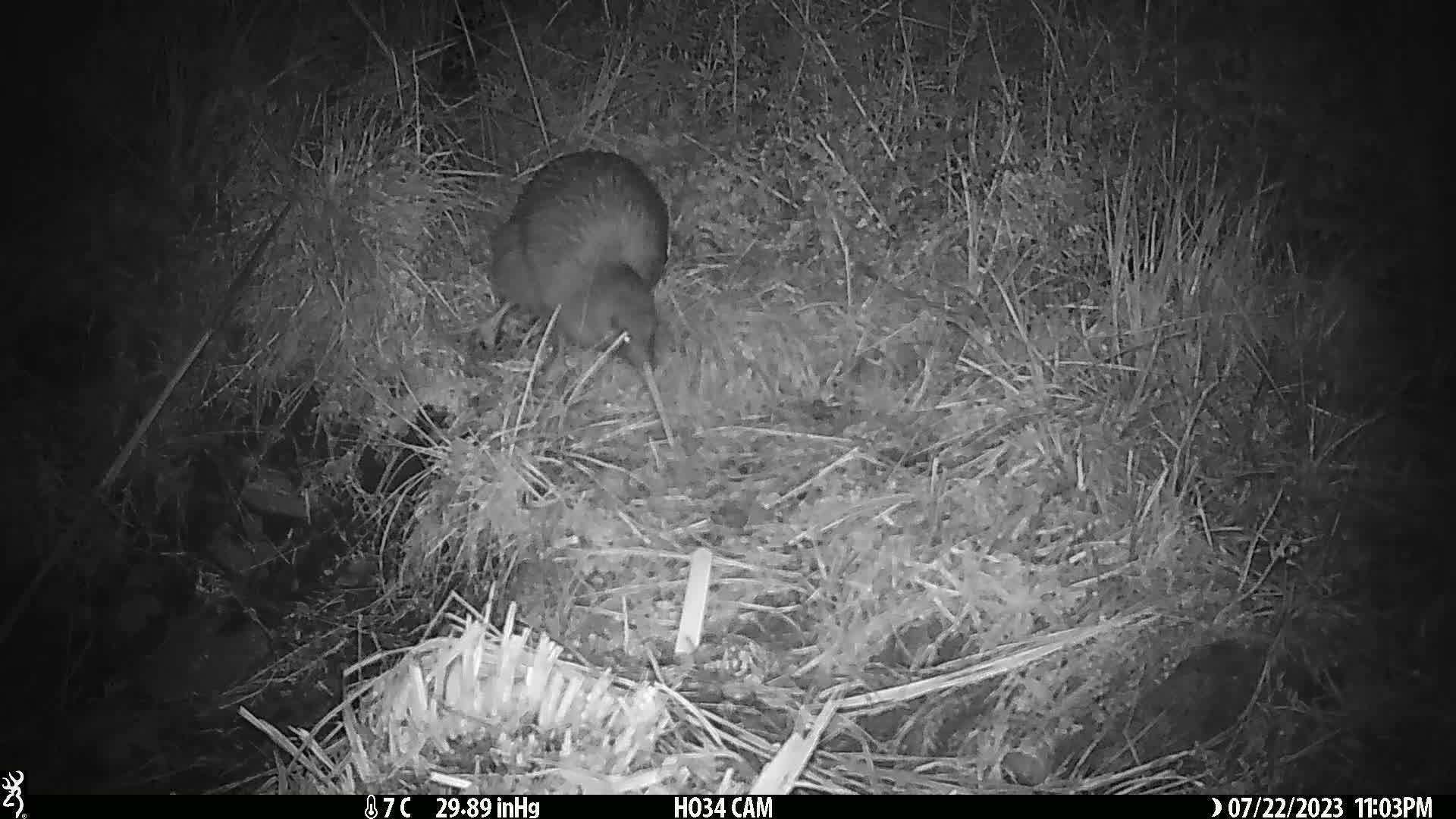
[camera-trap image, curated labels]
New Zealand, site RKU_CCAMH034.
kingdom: Animalia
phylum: Chordata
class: Aves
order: Apterygiformes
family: Apterygidae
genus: Apteryx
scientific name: Apteryx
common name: kiwi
Kiwi (Apteryx).